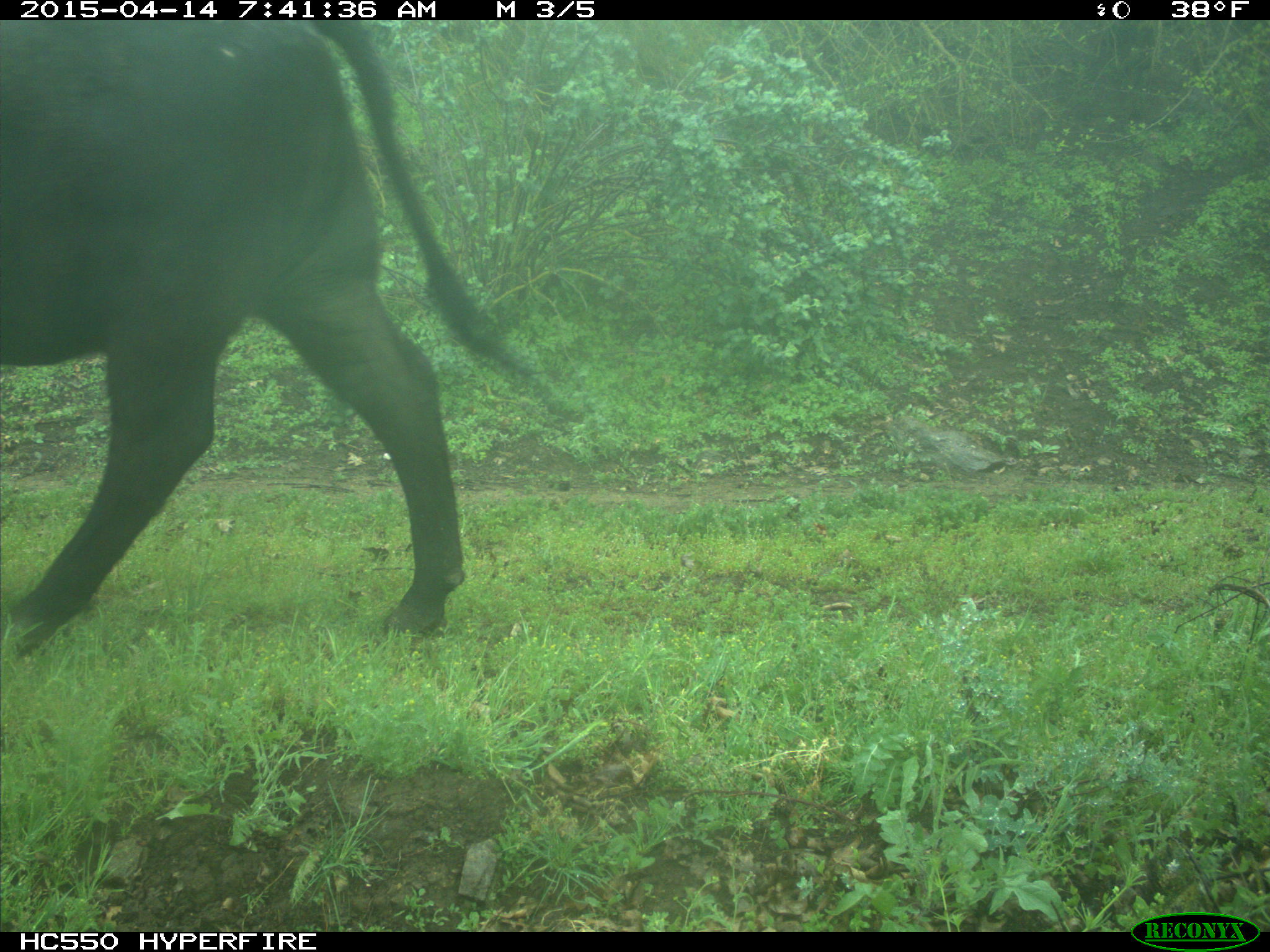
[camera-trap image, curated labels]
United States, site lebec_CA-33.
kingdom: Animalia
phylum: Chordata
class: Mammalia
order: Artiodactyla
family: Bovidae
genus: Bos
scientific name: Bos taurus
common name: domestic cow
Bos taurus (domestic cow).